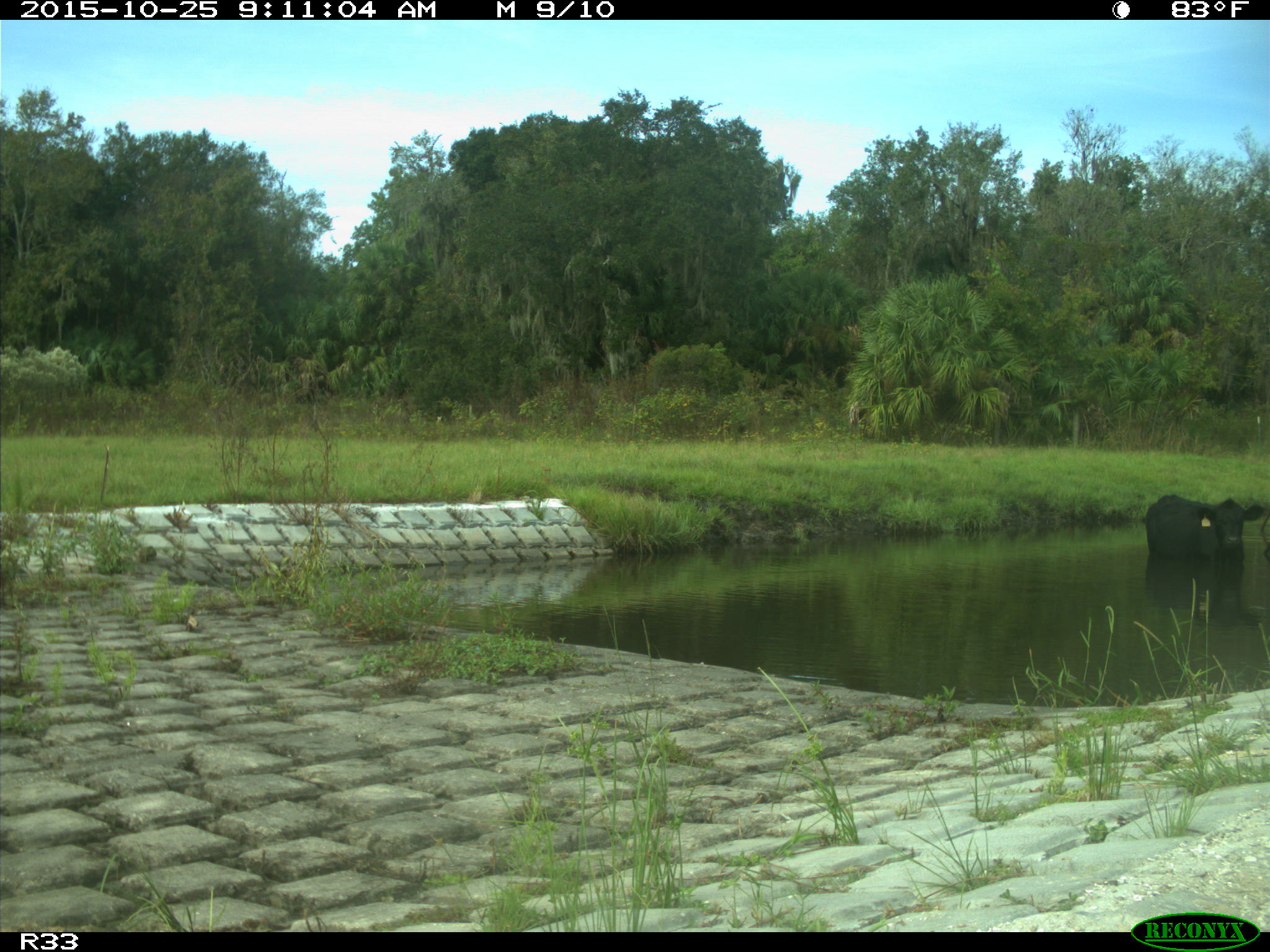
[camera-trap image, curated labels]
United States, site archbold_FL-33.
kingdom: Animalia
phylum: Chordata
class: Mammalia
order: Artiodactyla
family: Bovidae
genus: Bos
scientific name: Bos taurus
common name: domestic cow